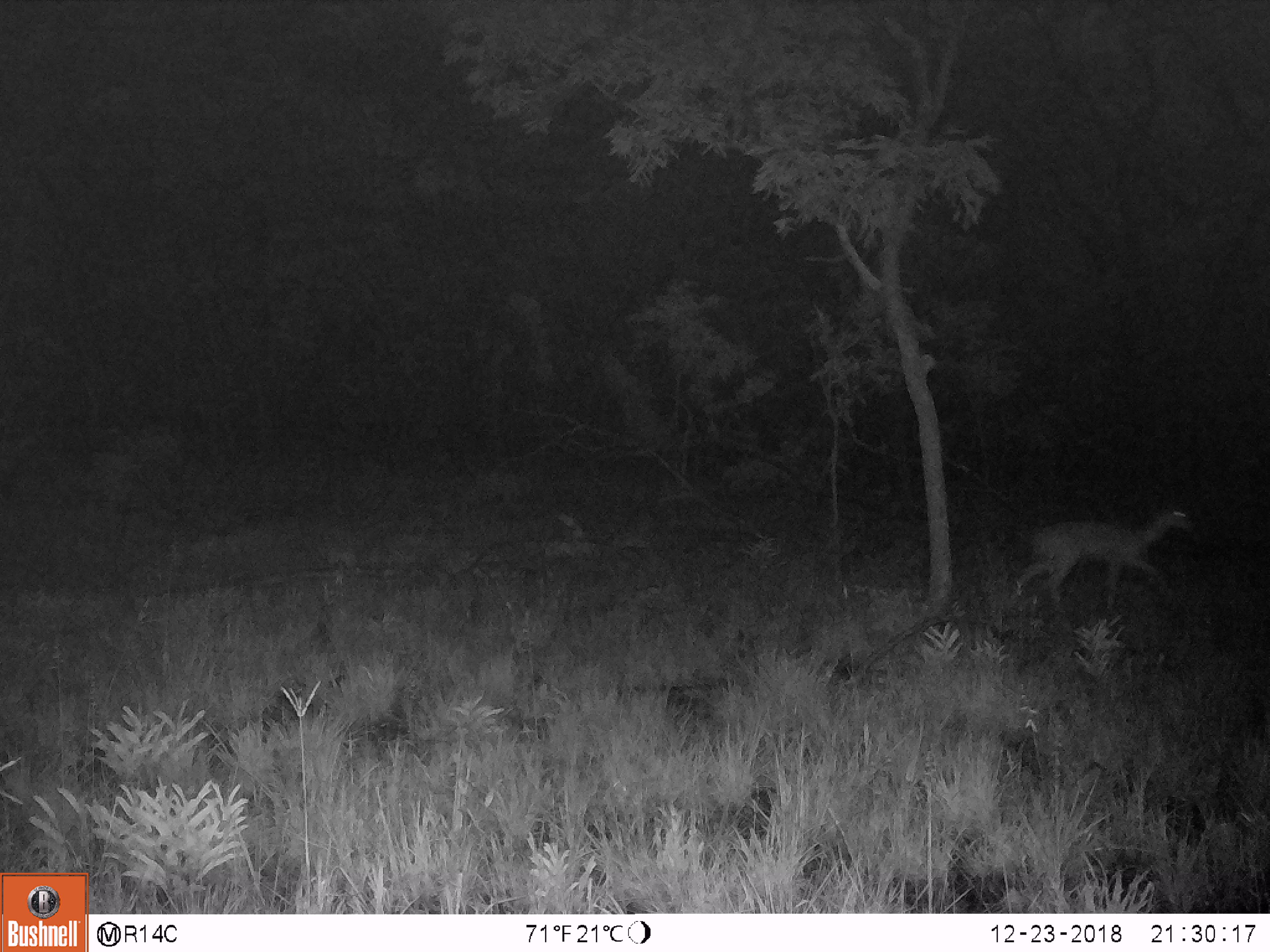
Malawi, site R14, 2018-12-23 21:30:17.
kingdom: Animalia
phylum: Chordata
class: Mammalia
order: Artiodactyla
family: Bovidae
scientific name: Antilopinae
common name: small antelope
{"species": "small antelope (Antilopinae)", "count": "1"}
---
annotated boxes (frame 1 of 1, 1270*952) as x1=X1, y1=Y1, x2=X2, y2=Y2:
small antelope: x1=1007, y1=493, x2=1201, y2=608